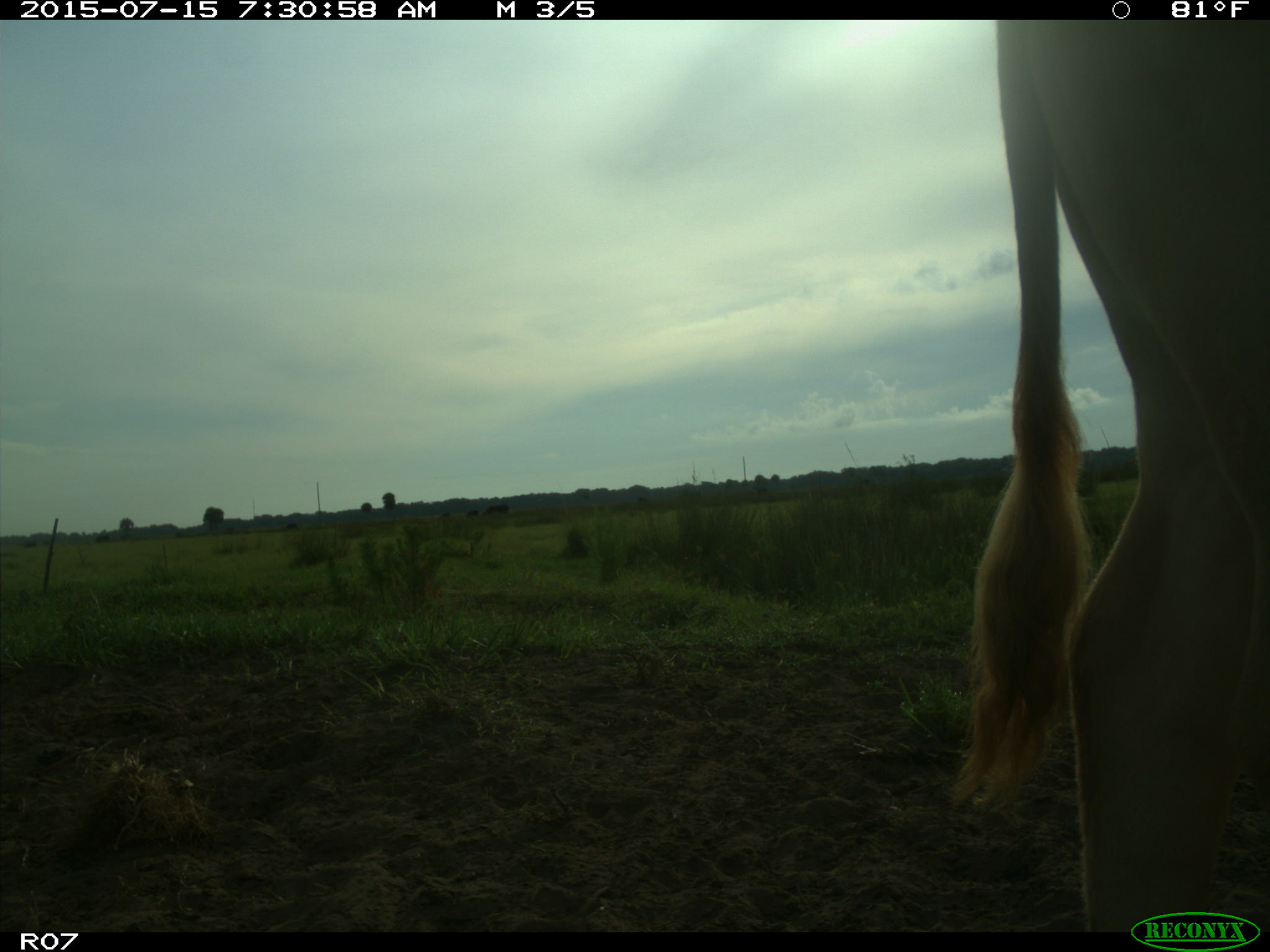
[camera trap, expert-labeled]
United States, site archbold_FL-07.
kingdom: Animalia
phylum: Chordata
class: Mammalia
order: Artiodactyla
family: Bovidae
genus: Bos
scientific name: Bos taurus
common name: domestic cow